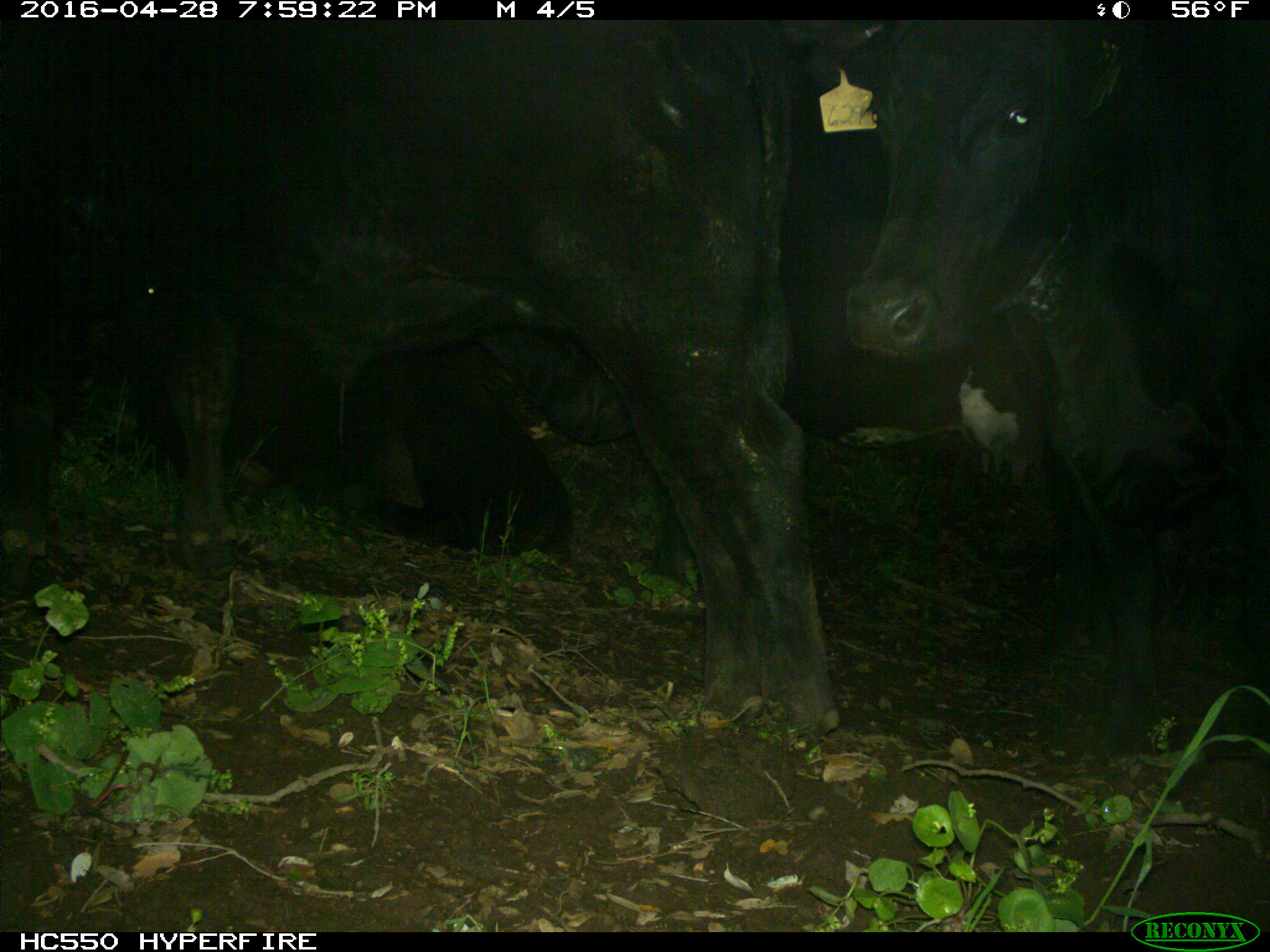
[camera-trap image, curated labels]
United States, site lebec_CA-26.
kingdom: Animalia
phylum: Chordata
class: Mammalia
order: Artiodactyla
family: Bovidae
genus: Bos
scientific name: Bos taurus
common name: domestic cow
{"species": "Bos taurus (domestic cow)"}